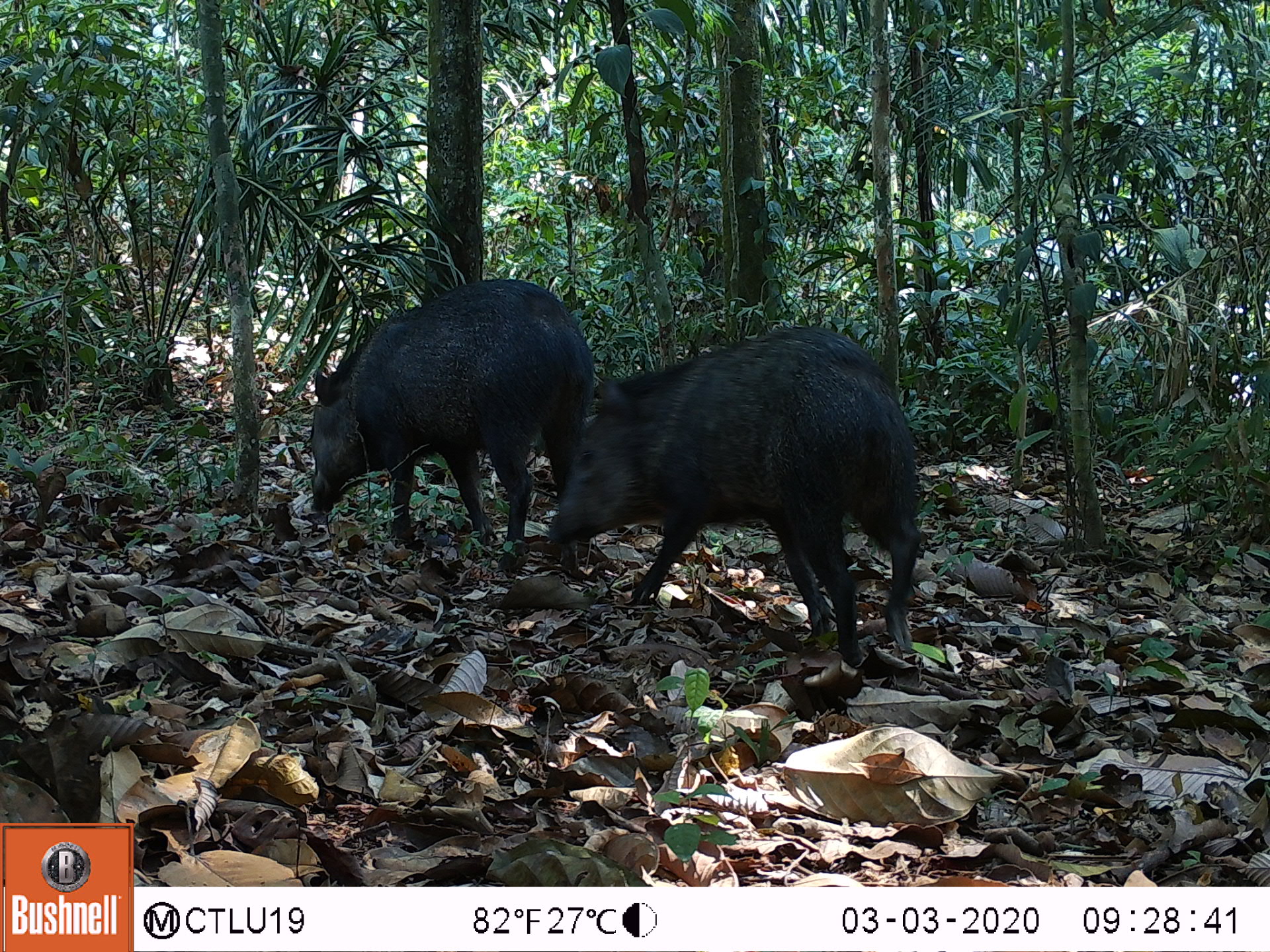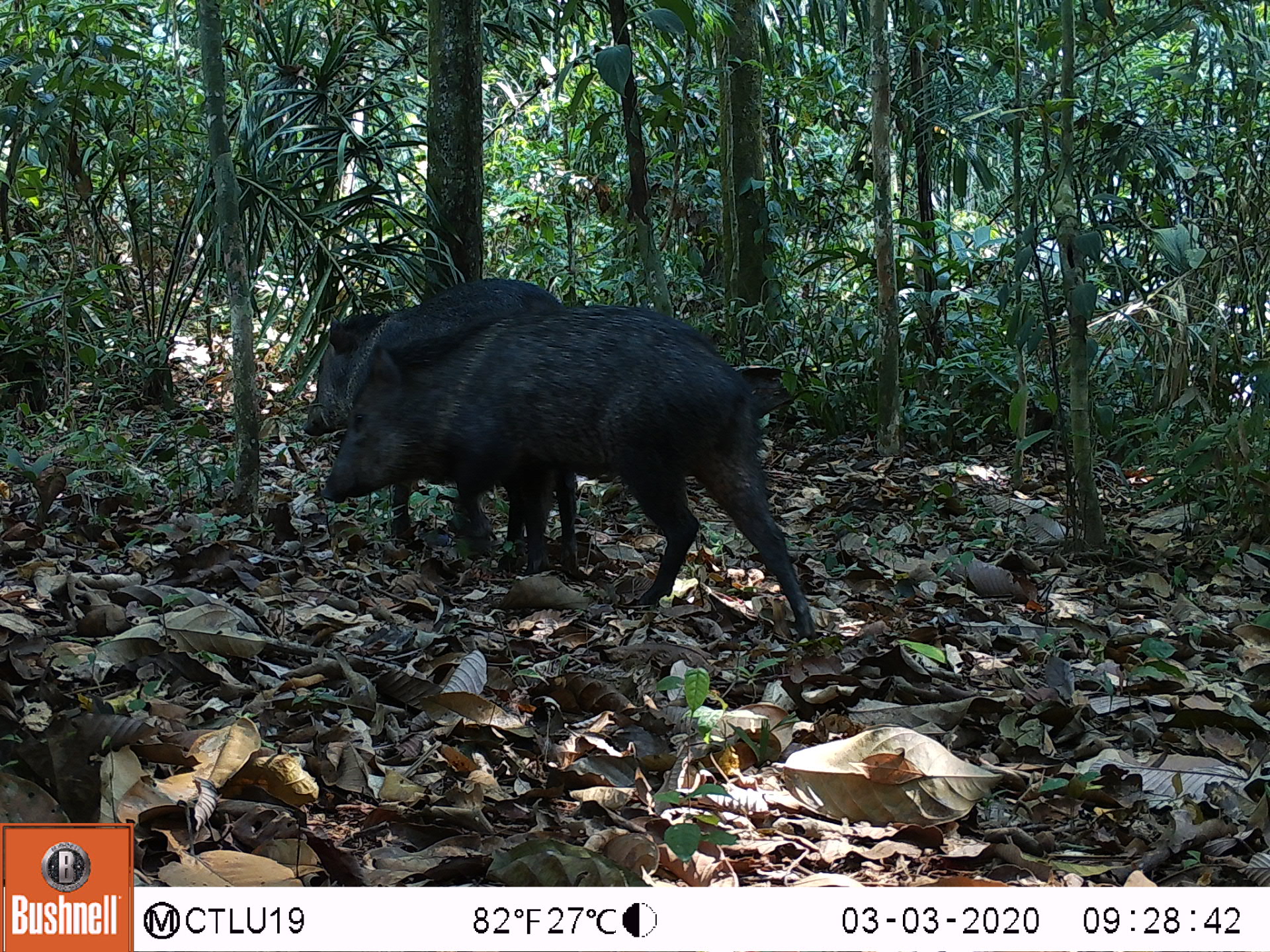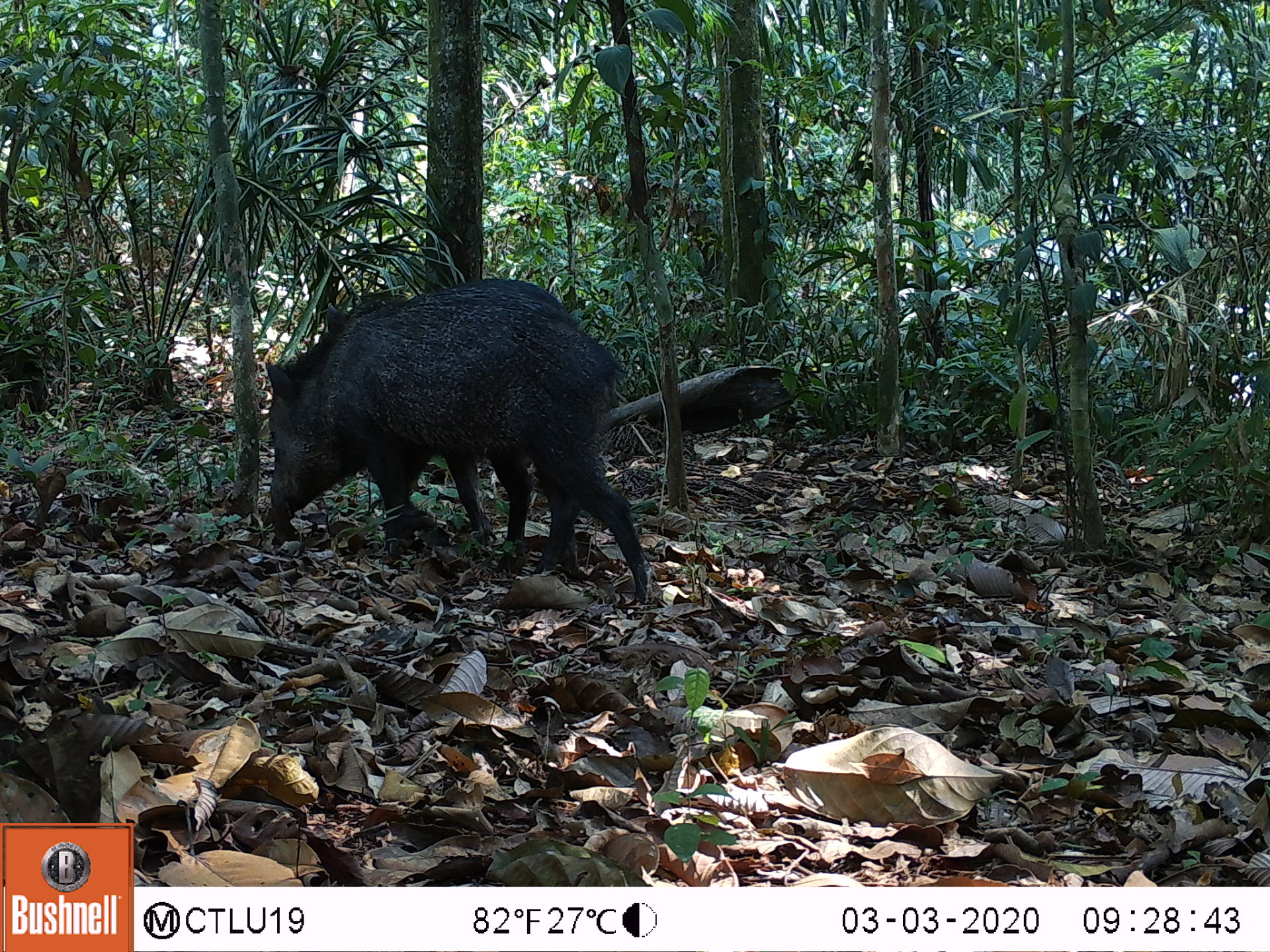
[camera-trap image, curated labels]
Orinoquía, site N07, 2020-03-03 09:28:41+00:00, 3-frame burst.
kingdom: Animalia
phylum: Chordata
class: Mammalia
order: Artiodactyla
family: Tayassuidae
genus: Pecari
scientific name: Pecari tajacu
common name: collared peccary